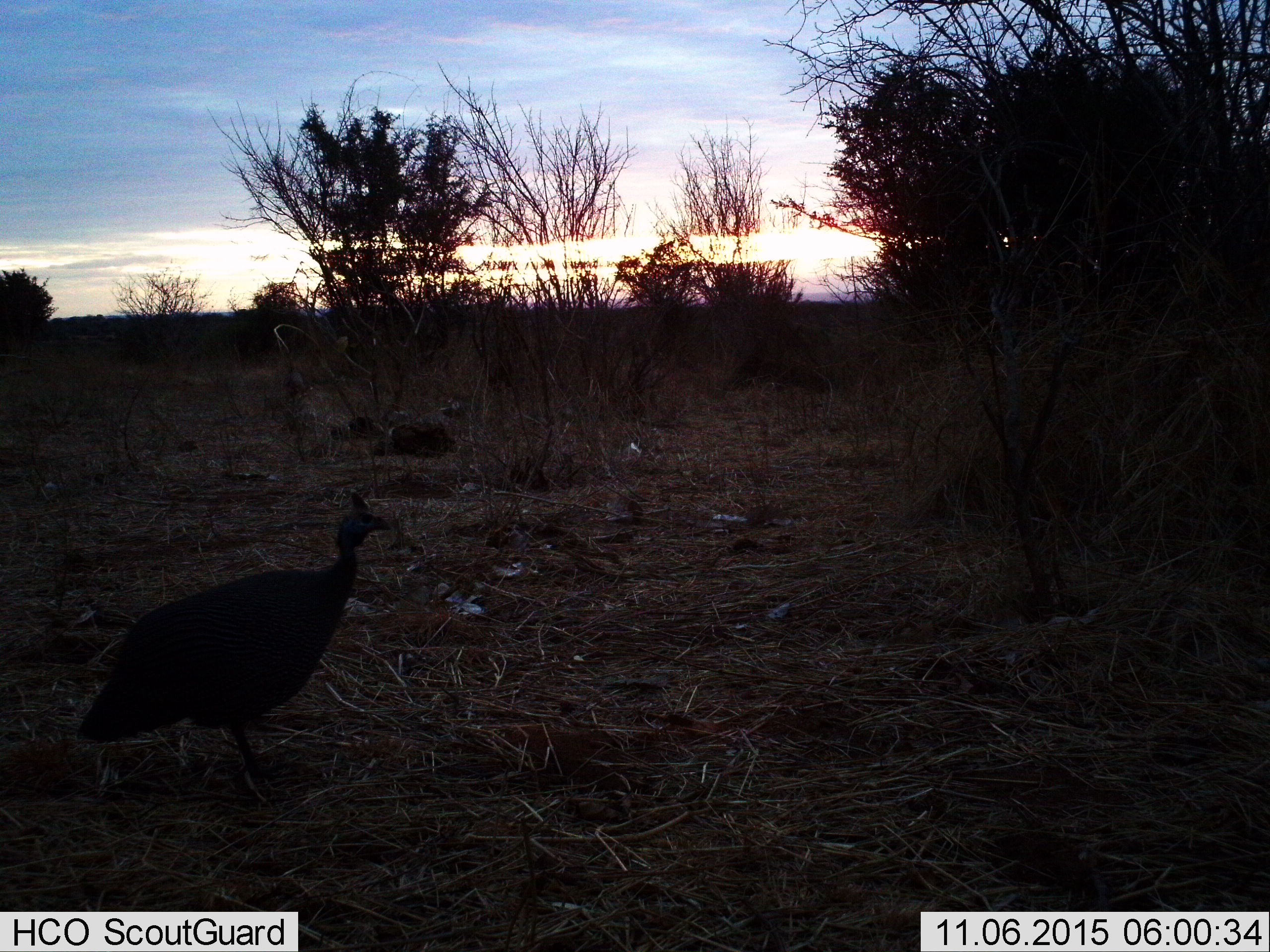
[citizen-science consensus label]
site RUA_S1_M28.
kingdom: Animalia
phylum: Chordata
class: Aves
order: Galliformes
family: Numididae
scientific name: Numididae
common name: guineafowl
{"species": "guineafowl (Numididae)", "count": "1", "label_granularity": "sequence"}